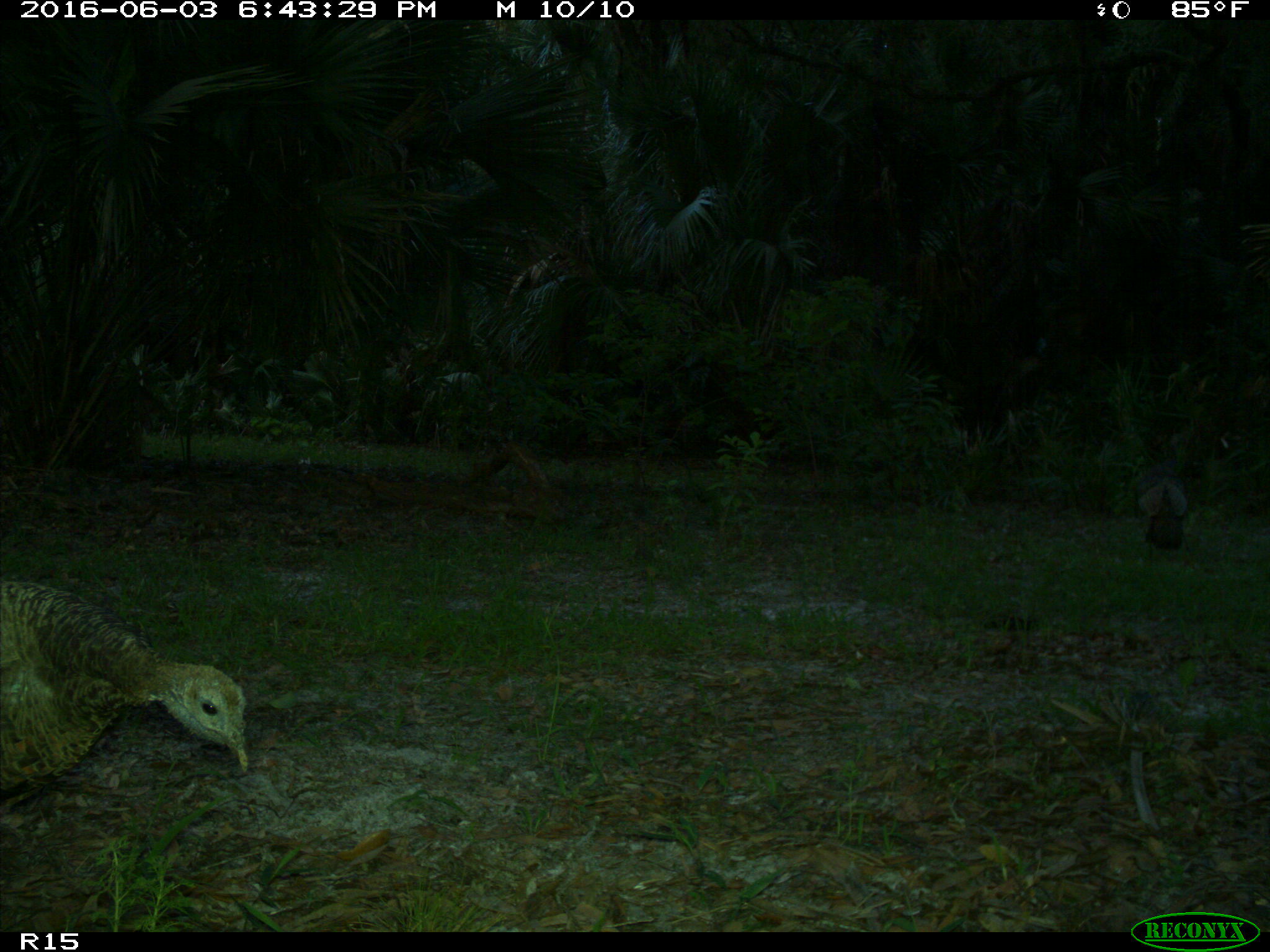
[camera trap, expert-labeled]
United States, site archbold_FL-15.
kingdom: Animalia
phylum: Chordata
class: Aves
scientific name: Aves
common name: birds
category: unidentified bird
Unidentified bird (birds) (Aves).